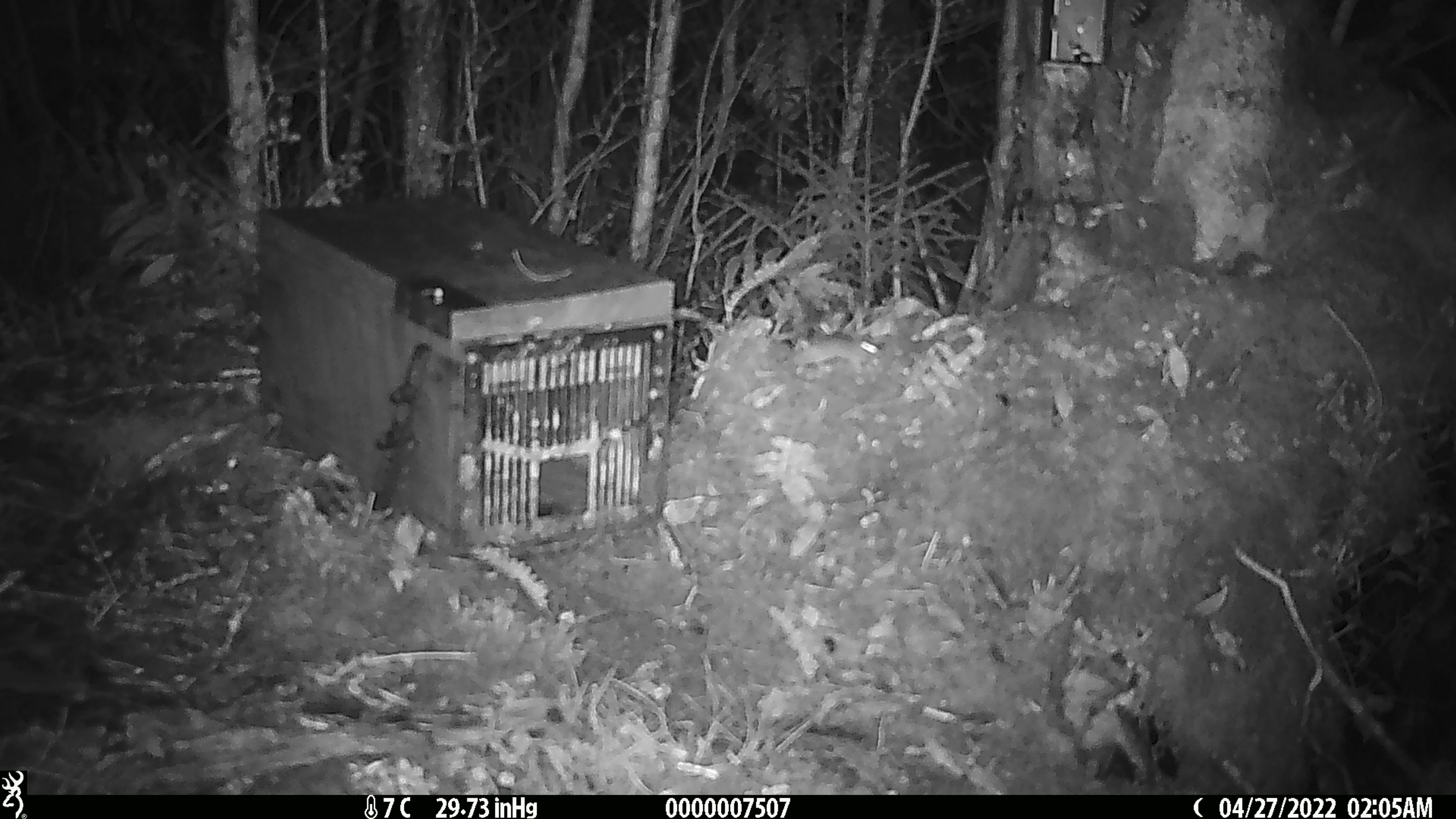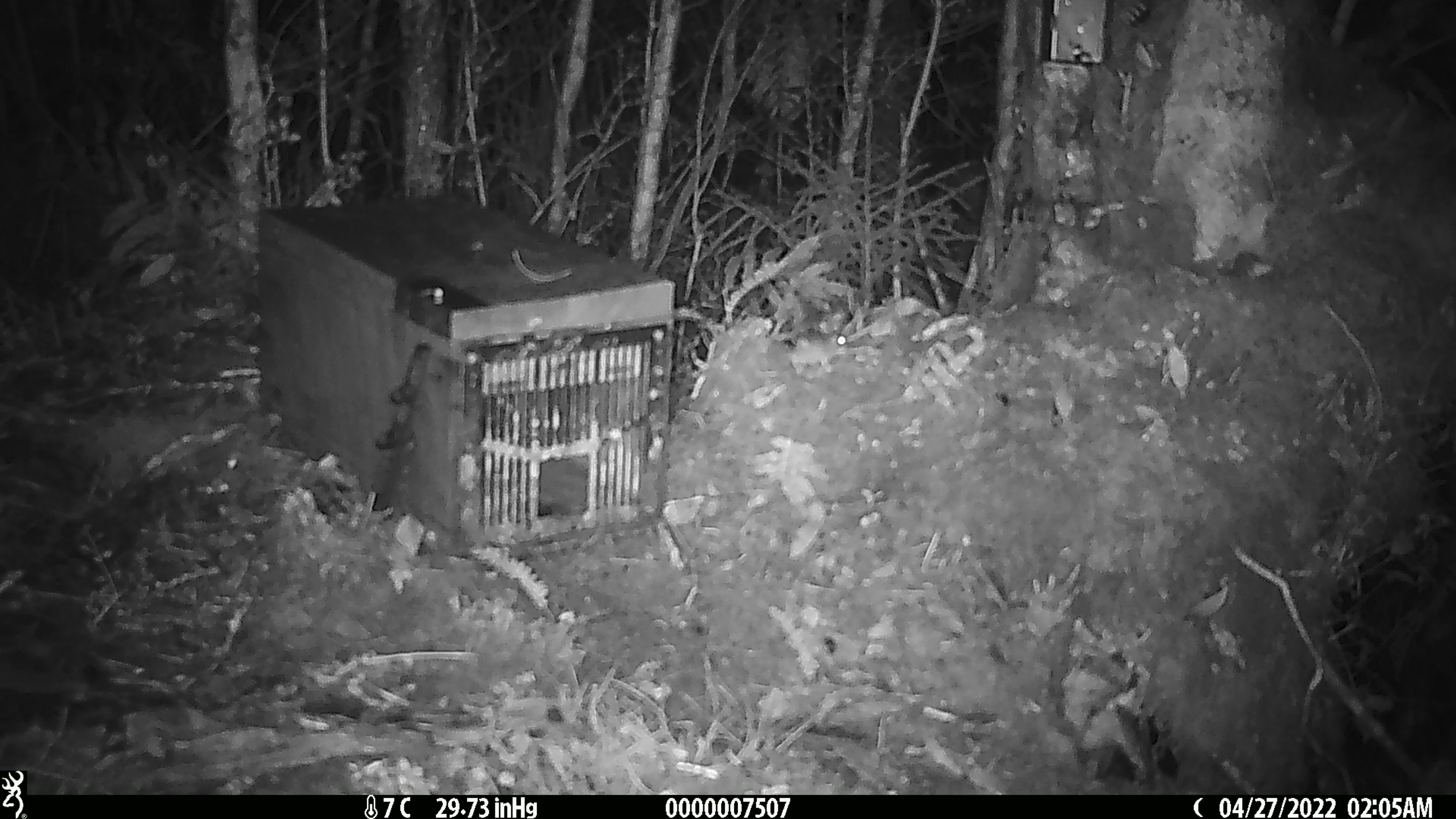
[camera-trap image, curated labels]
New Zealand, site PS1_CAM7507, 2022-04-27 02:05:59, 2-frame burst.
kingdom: Animalia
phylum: Chordata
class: Mammalia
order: Rodentia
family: Muridae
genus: Mus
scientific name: Mus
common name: mouse